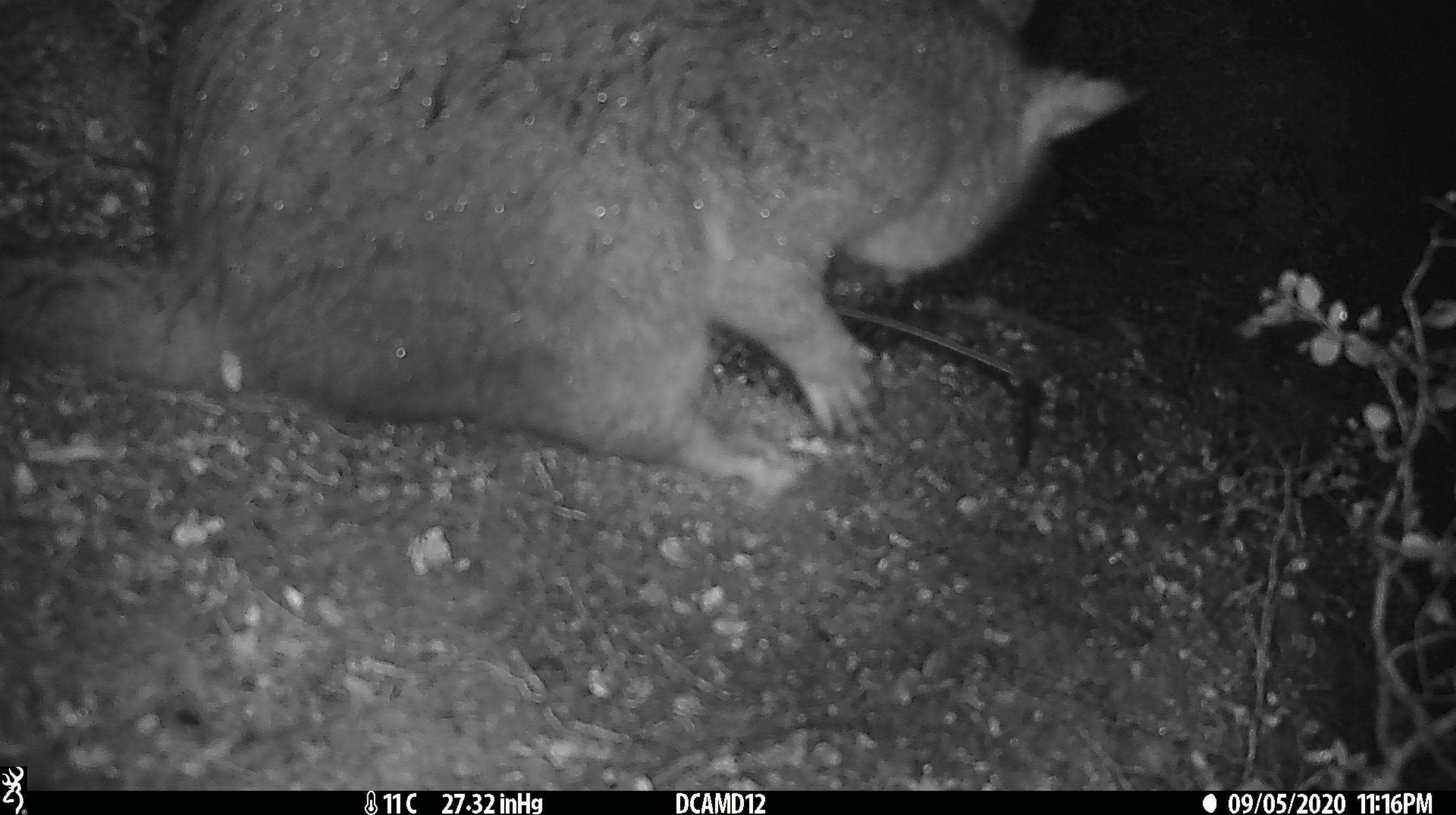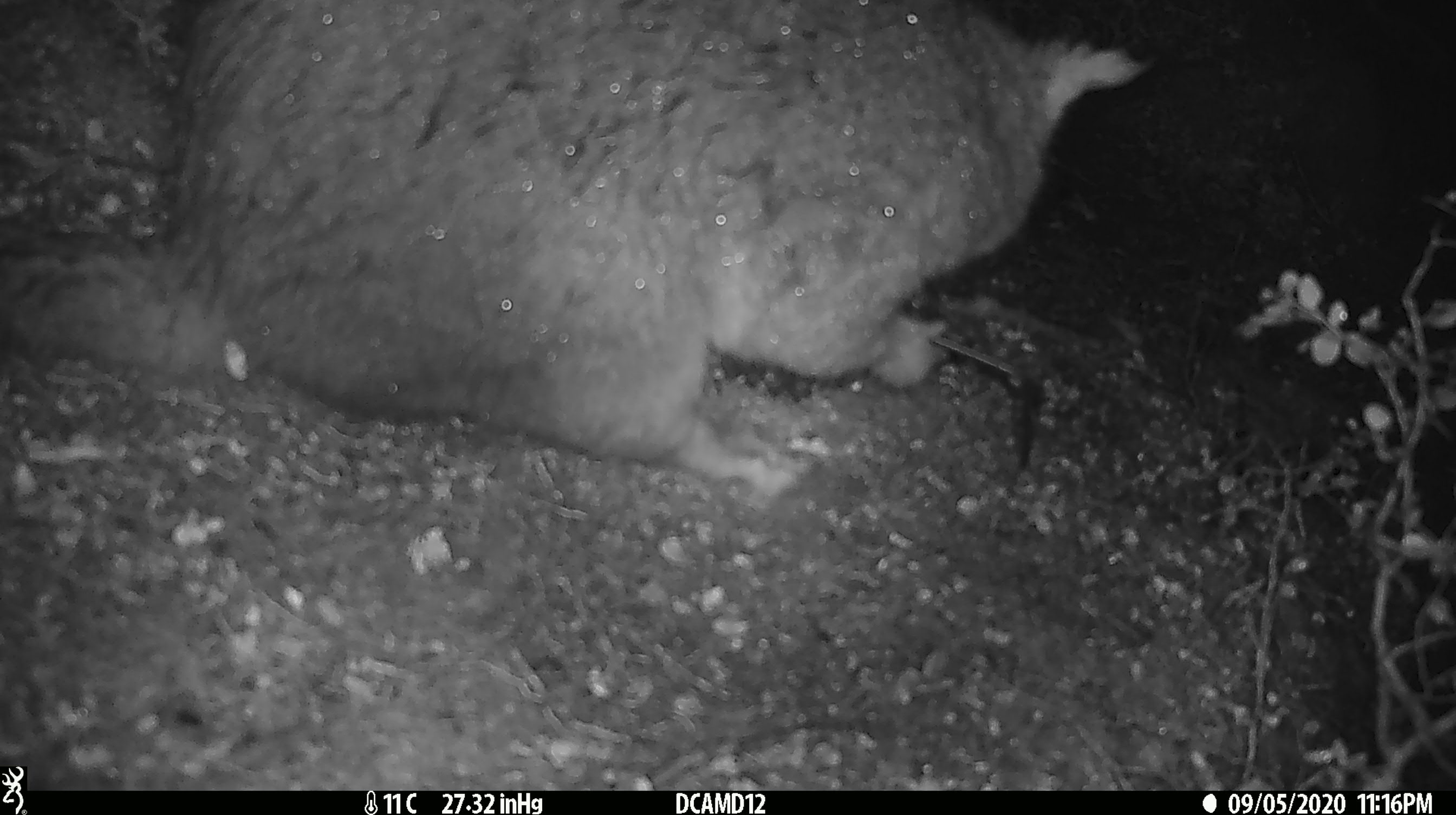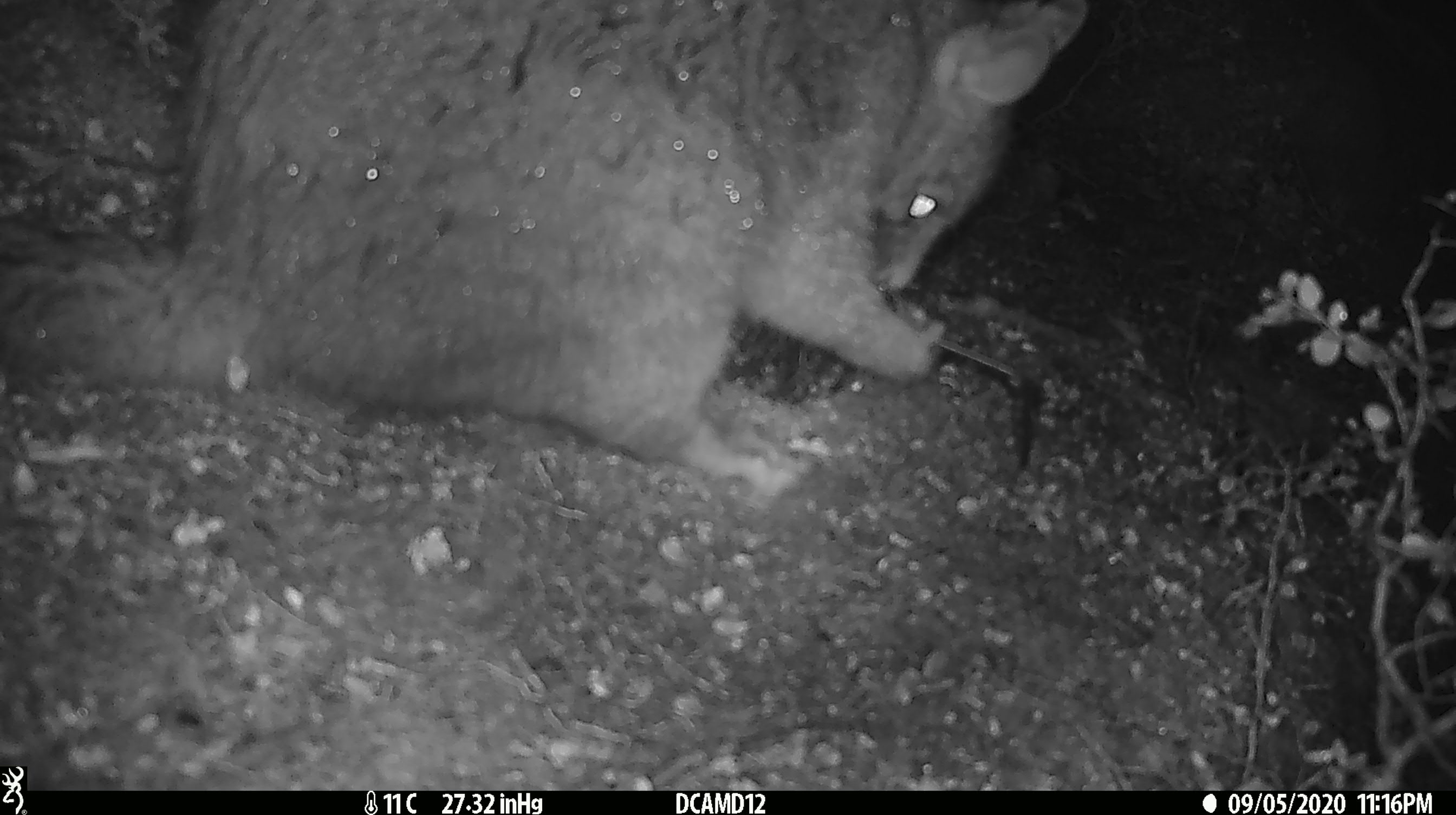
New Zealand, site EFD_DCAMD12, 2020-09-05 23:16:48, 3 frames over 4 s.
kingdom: Animalia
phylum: Chordata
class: Mammalia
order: Diprotodontia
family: Phalangeridae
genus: Trichosurus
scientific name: Trichosurus vulpecula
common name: common brushtail possum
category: possum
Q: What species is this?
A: Possum (common brushtail possum) (Trichosurus vulpecula).